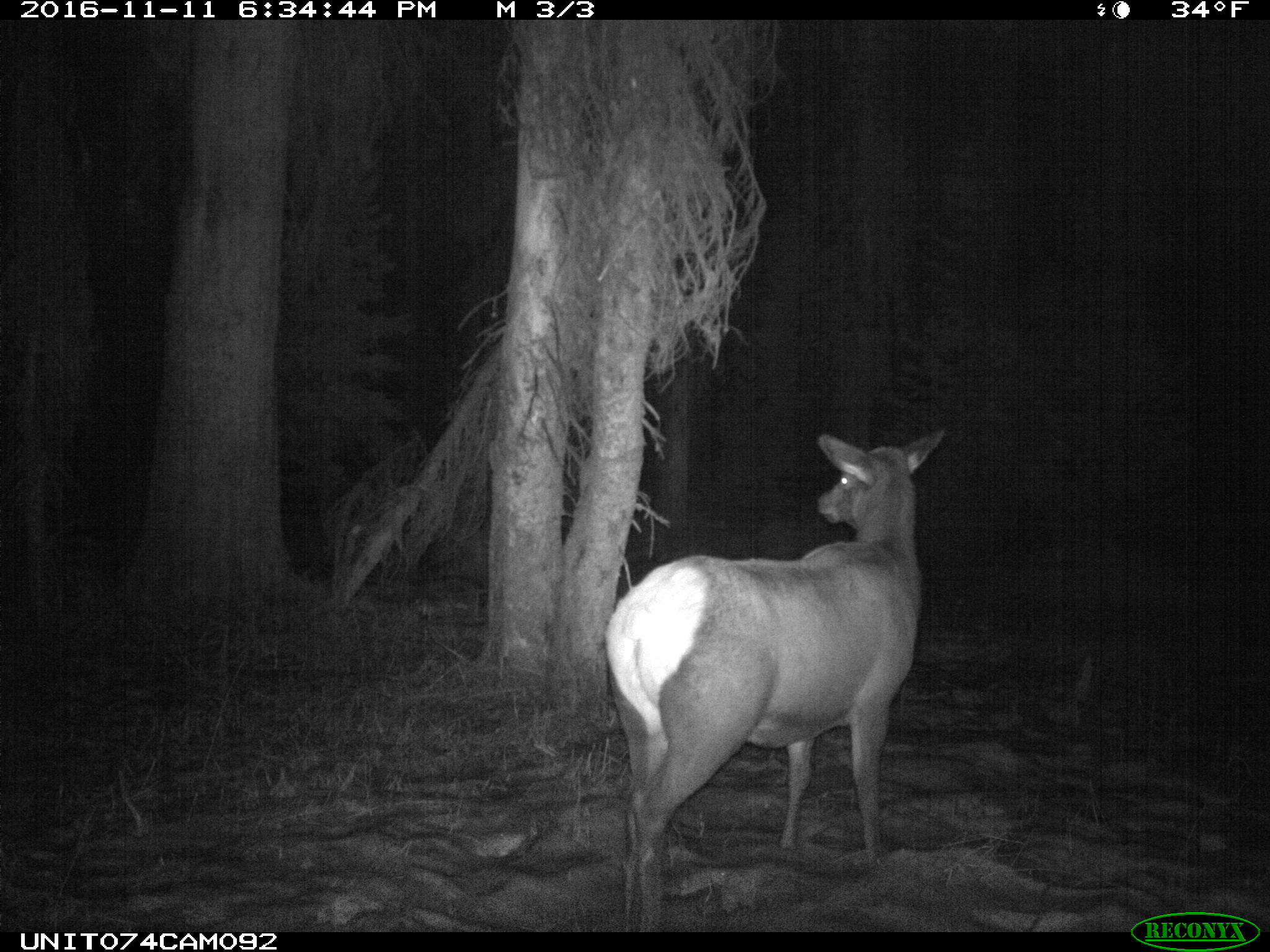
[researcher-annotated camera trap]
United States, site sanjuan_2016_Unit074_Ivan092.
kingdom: Animalia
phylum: Chordata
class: Mammalia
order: Artiodactyla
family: Cervidae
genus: Cervus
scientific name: Cervus elaphus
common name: red deer